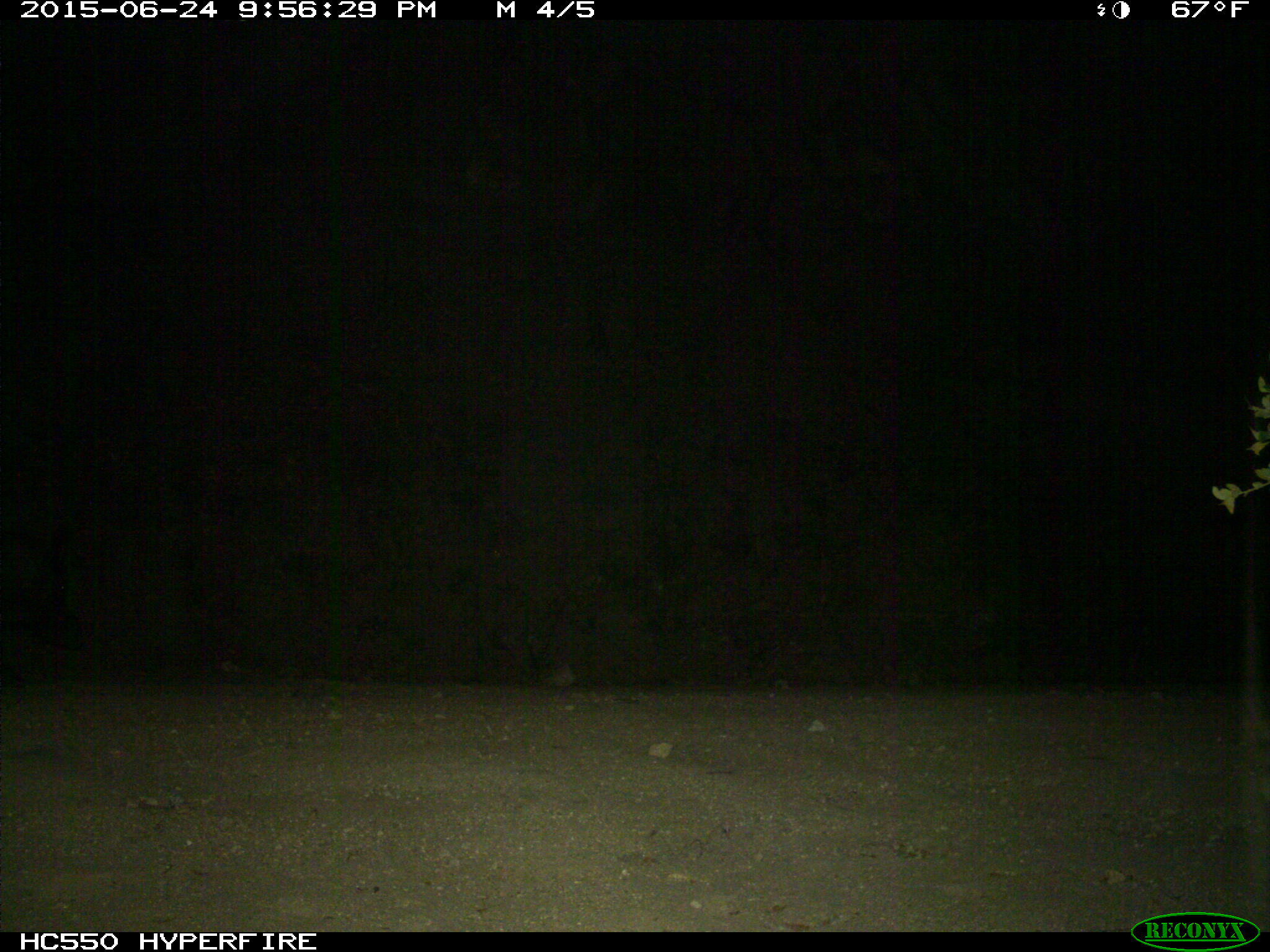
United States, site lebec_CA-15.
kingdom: Animalia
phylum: Chordata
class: Mammalia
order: Artiodactyla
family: Suidae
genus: Sus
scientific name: Sus scrofa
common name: wild boar